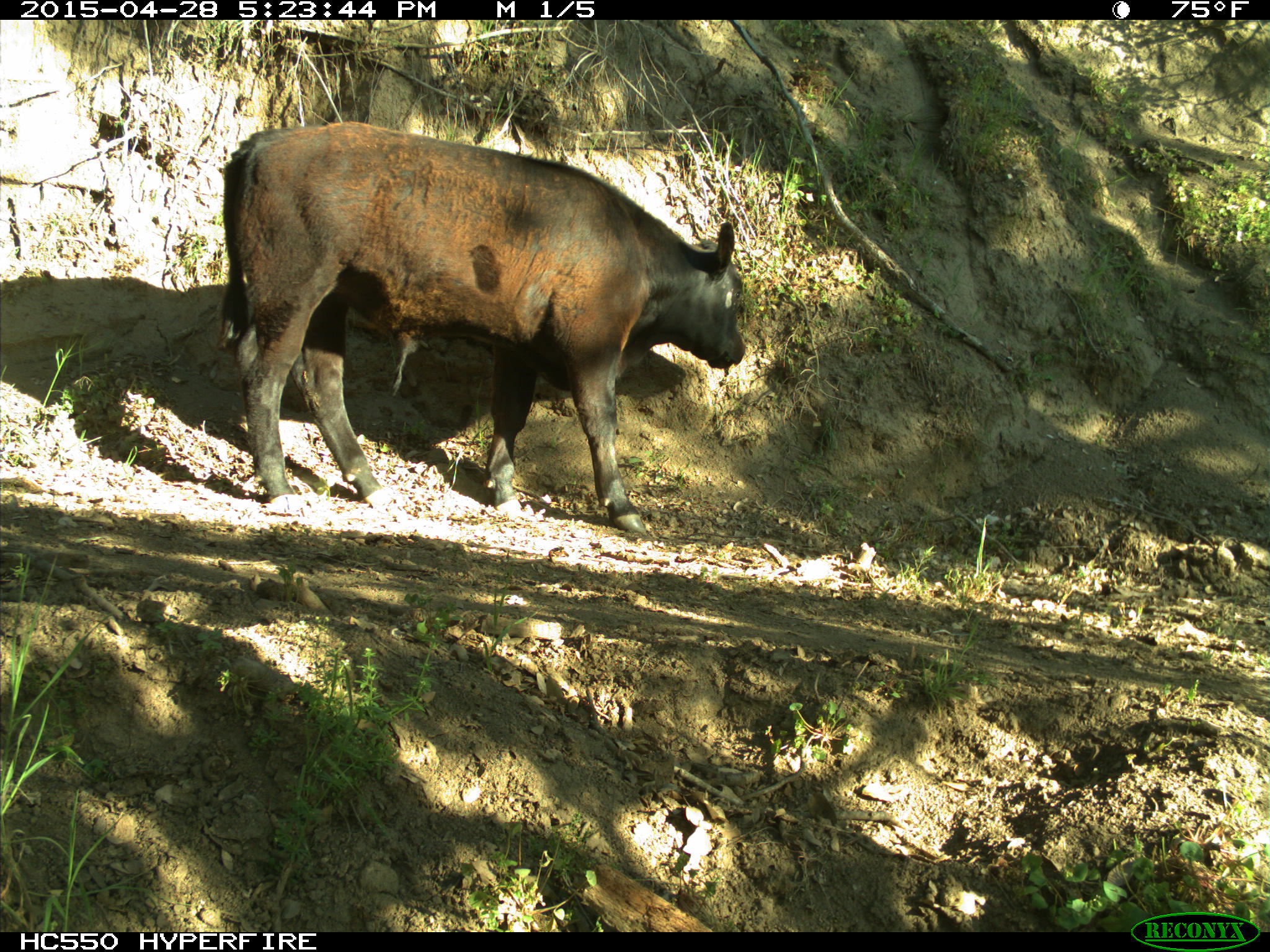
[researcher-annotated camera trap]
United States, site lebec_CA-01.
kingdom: Animalia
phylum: Chordata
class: Mammalia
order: Artiodactyla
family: Bovidae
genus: Bos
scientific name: Bos taurus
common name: domestic cow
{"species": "Bos taurus (domestic cow)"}